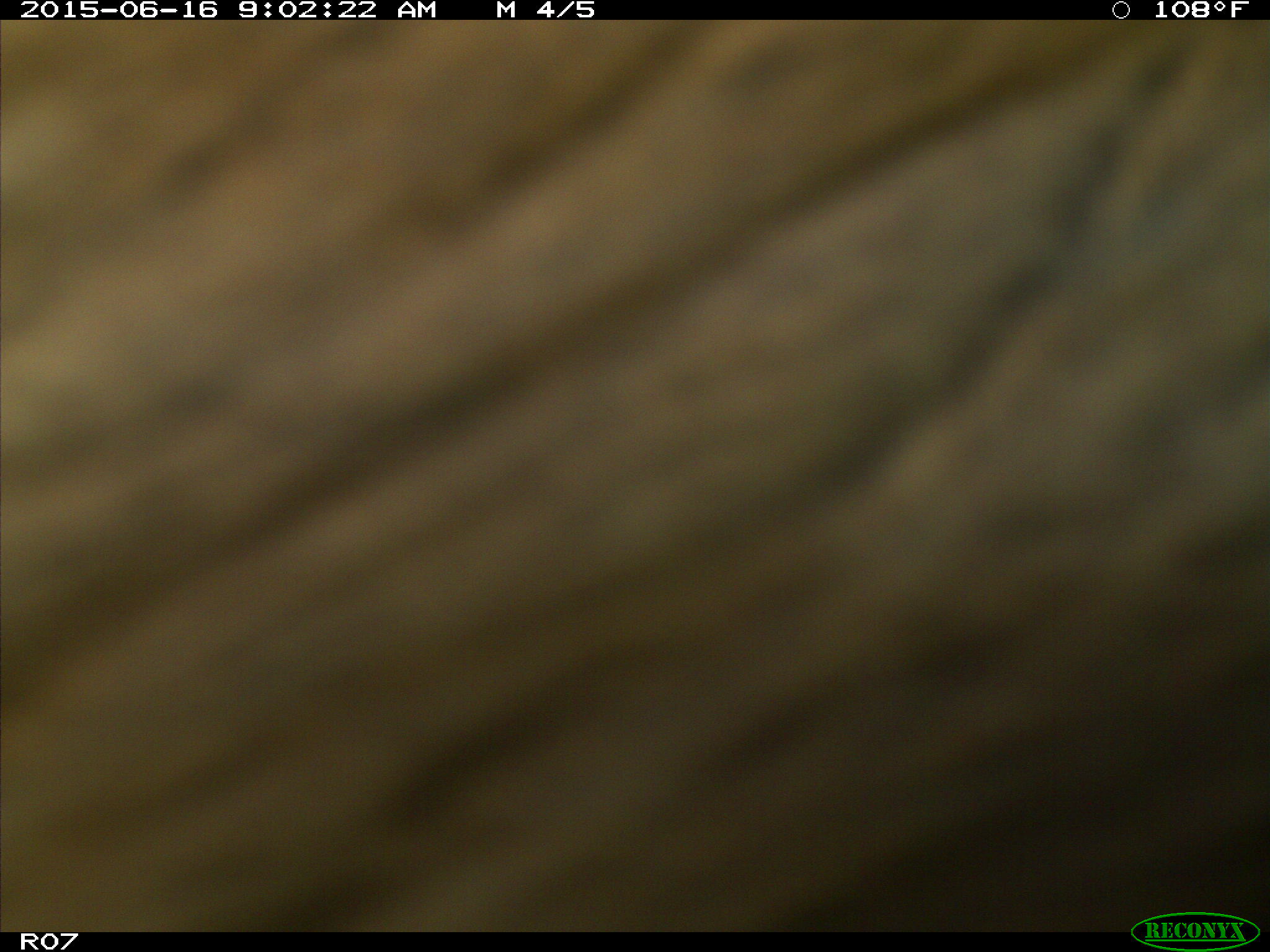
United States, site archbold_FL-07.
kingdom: Animalia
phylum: Chordata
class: Mammalia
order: Artiodactyla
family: Bovidae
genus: Bos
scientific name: Bos taurus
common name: domestic cow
Bos taurus (domestic cow).